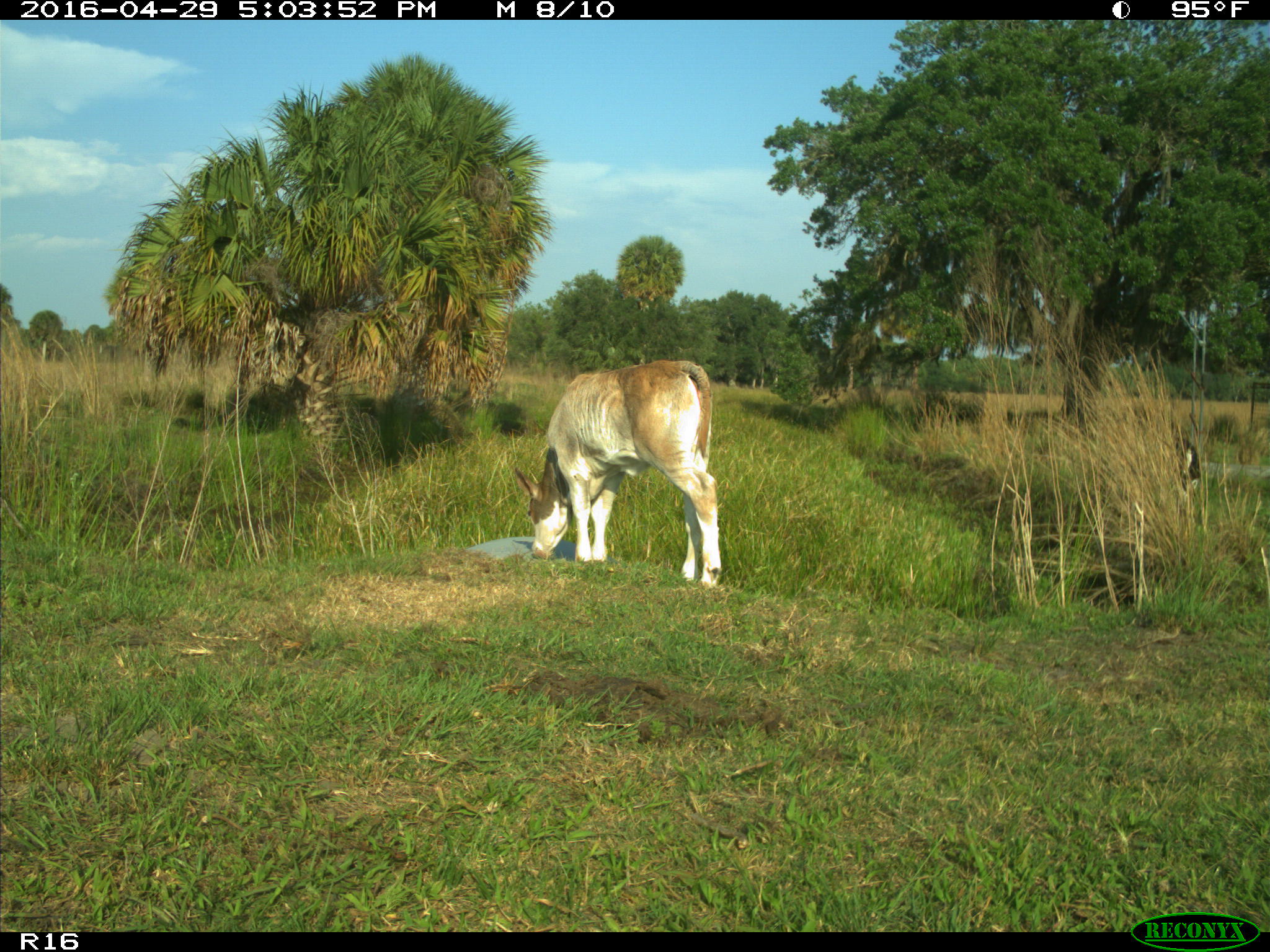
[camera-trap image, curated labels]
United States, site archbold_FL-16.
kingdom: Animalia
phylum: Chordata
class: Mammalia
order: Artiodactyla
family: Bovidae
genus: Bos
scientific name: Bos taurus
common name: domestic cow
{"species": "Bos taurus (domestic cow)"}